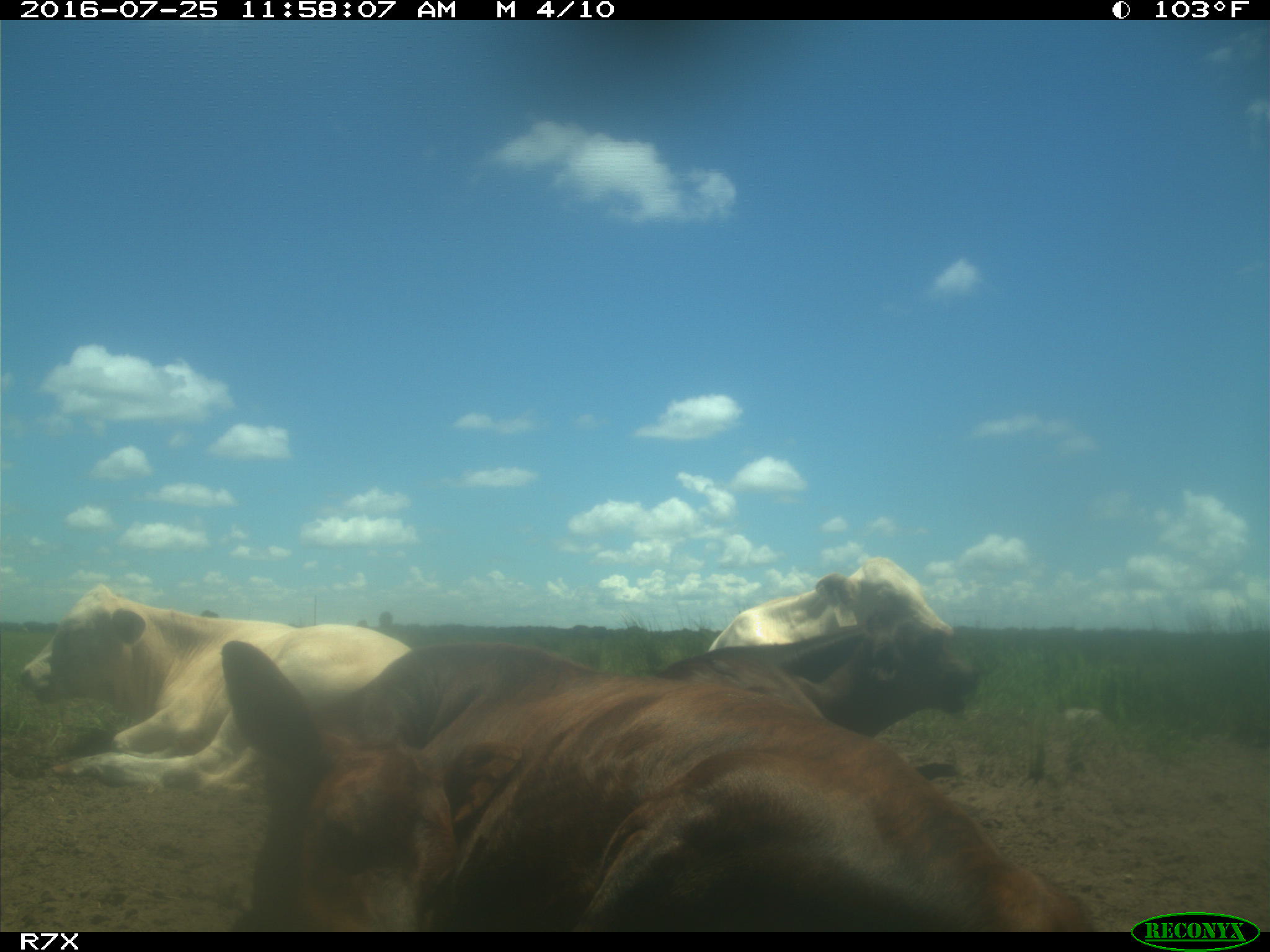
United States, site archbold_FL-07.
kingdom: Animalia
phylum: Chordata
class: Mammalia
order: Artiodactyla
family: Bovidae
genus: Bos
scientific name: Bos taurus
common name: domestic cow